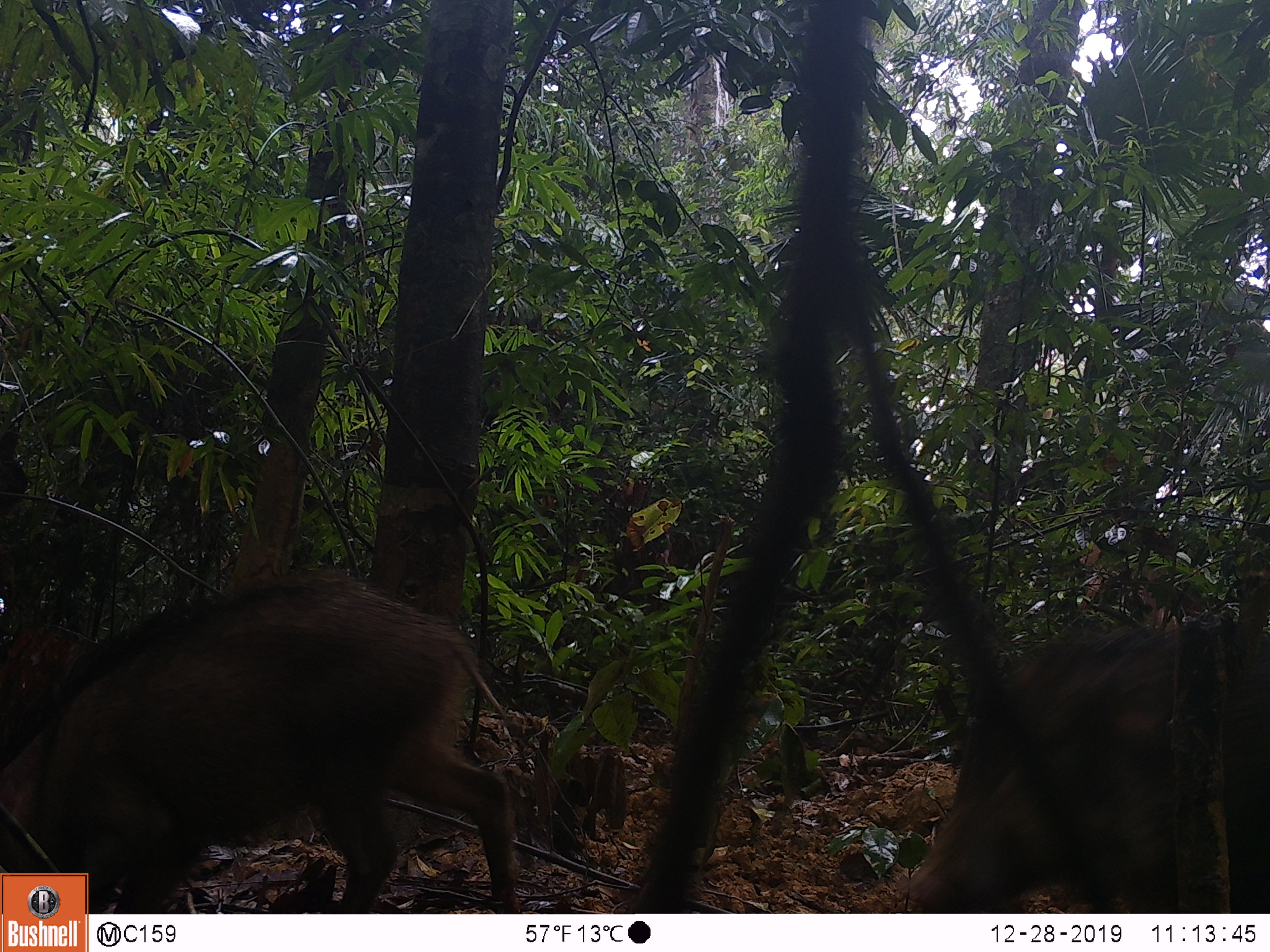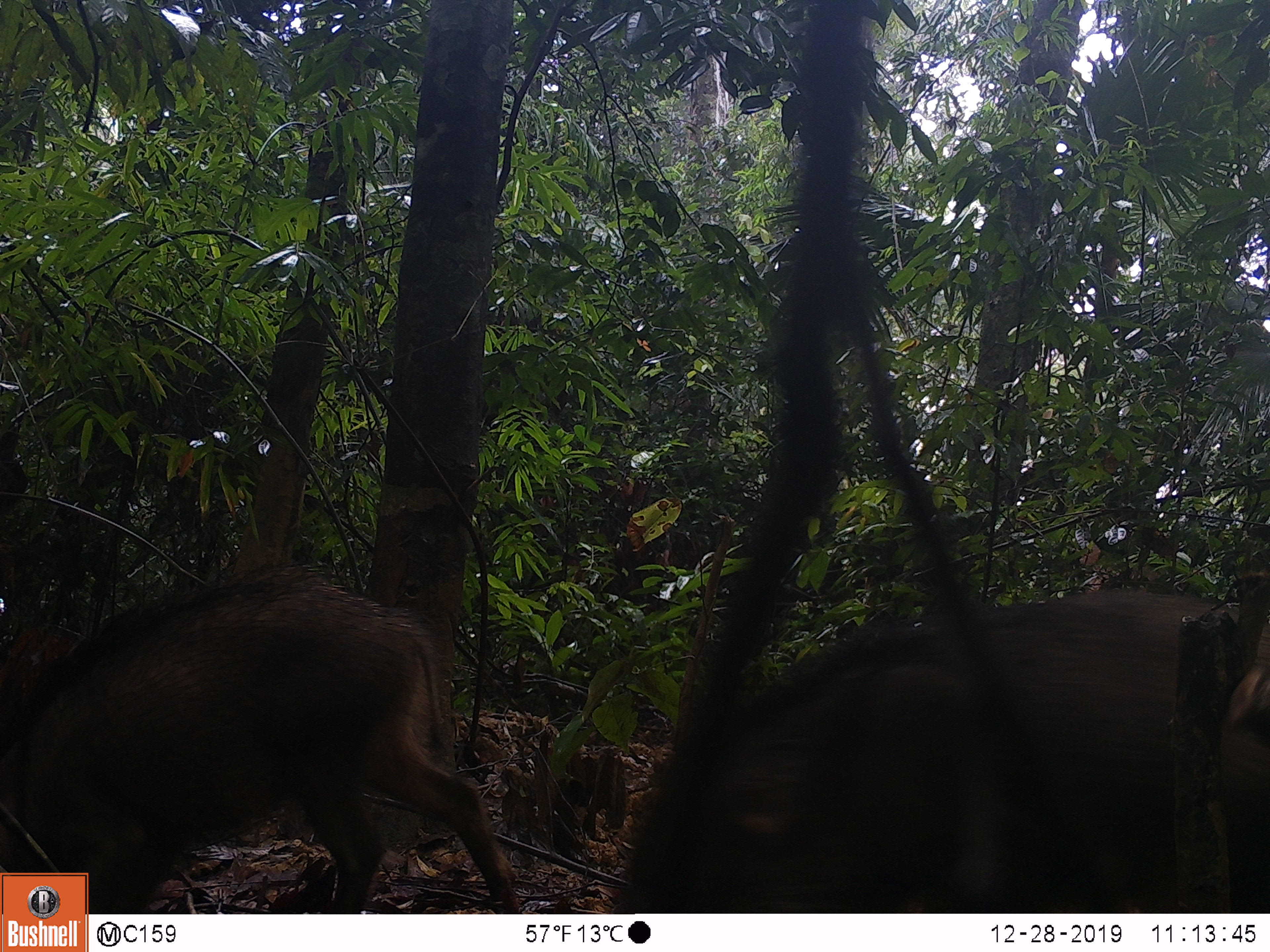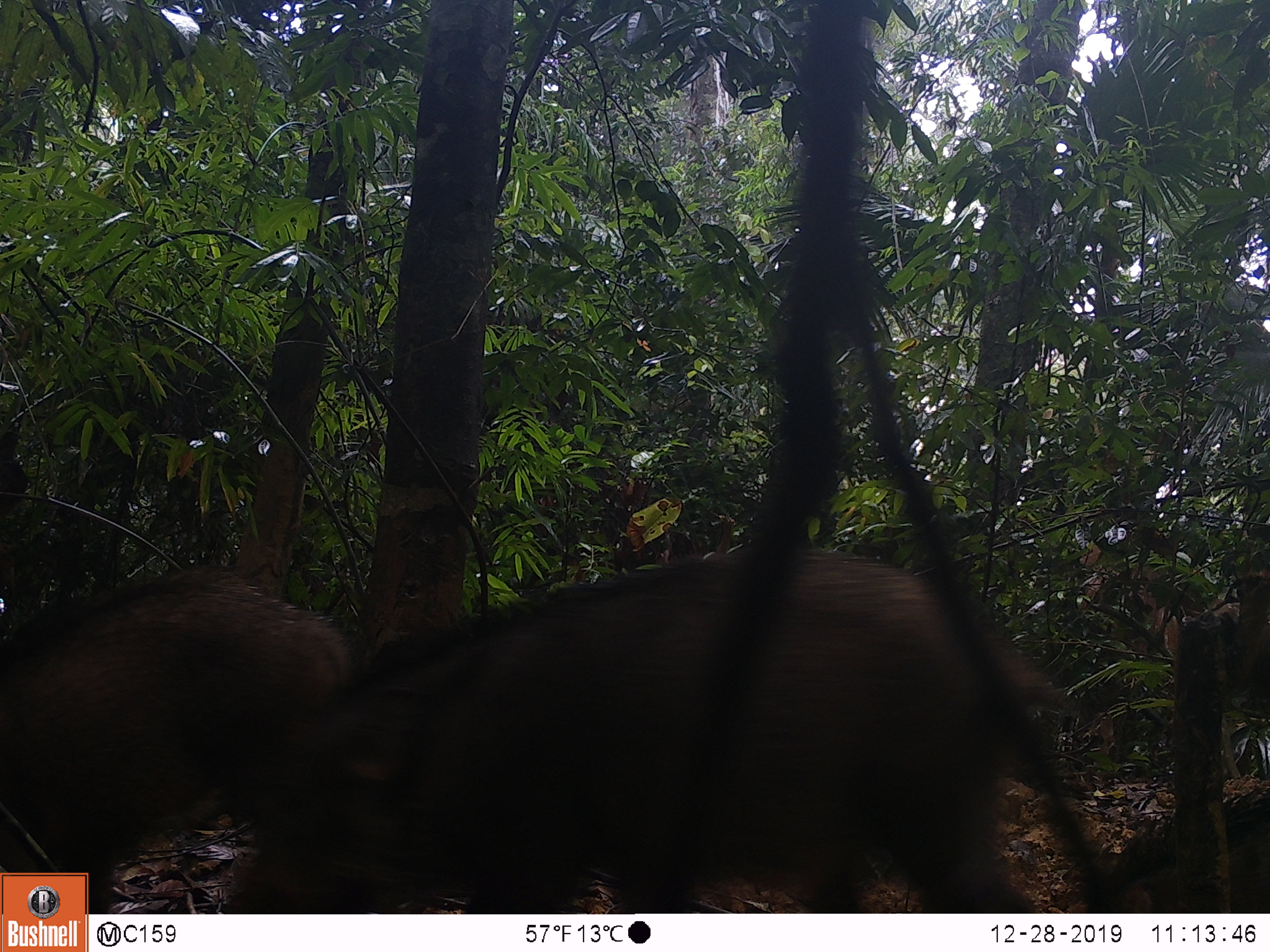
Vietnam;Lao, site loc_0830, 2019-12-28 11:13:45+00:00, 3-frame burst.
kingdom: Animalia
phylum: Chordata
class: Mammalia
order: Artiodactyla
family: Suidae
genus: Sus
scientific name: Sus scrofa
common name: eurasian wild pig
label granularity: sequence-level